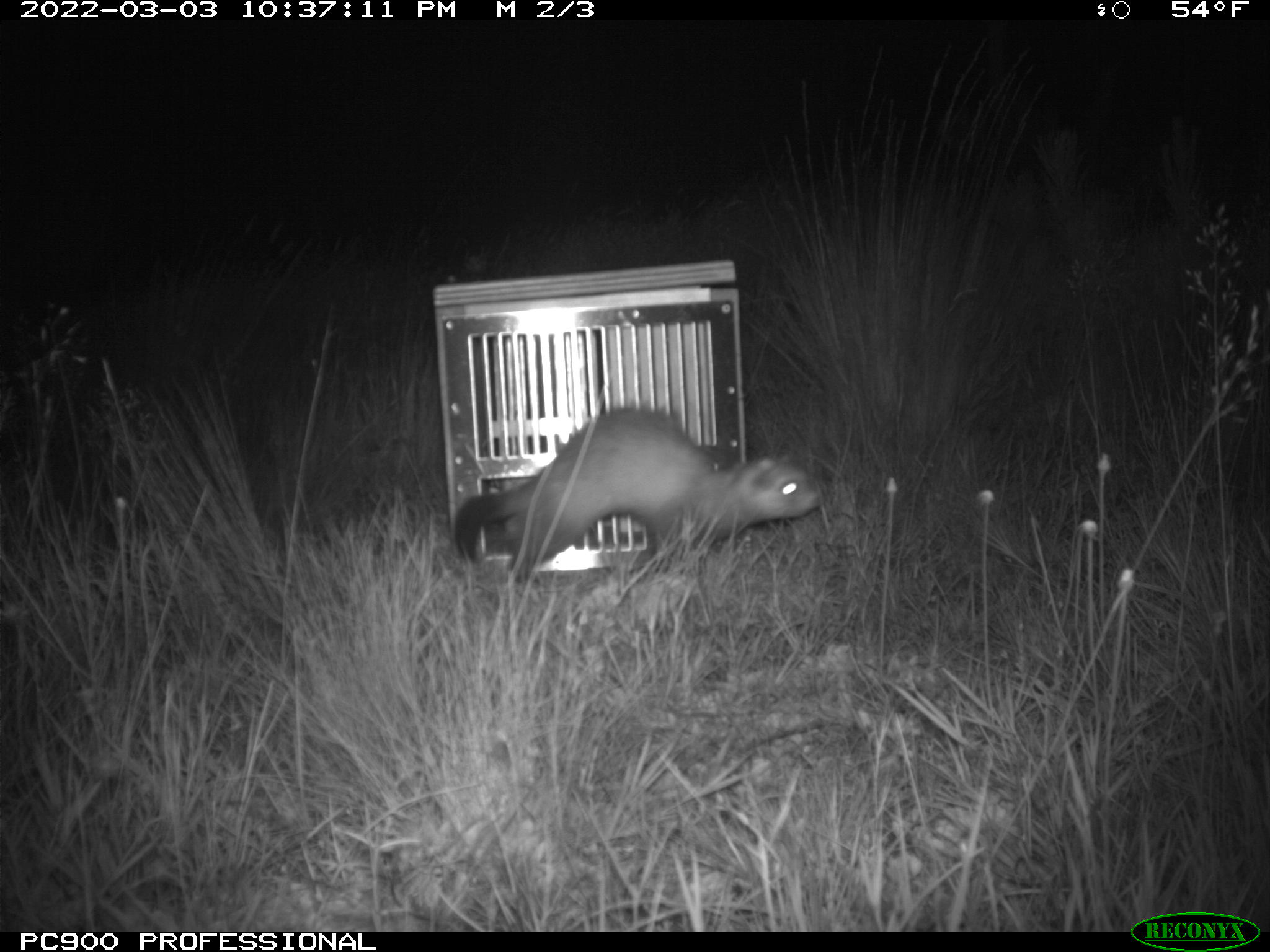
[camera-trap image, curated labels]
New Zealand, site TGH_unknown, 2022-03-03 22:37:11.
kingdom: Animalia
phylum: Chordata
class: Mammalia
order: Carnivora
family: Mustelidae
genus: Mustela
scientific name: Mustela furo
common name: ferret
Ferret (Mustela furo).